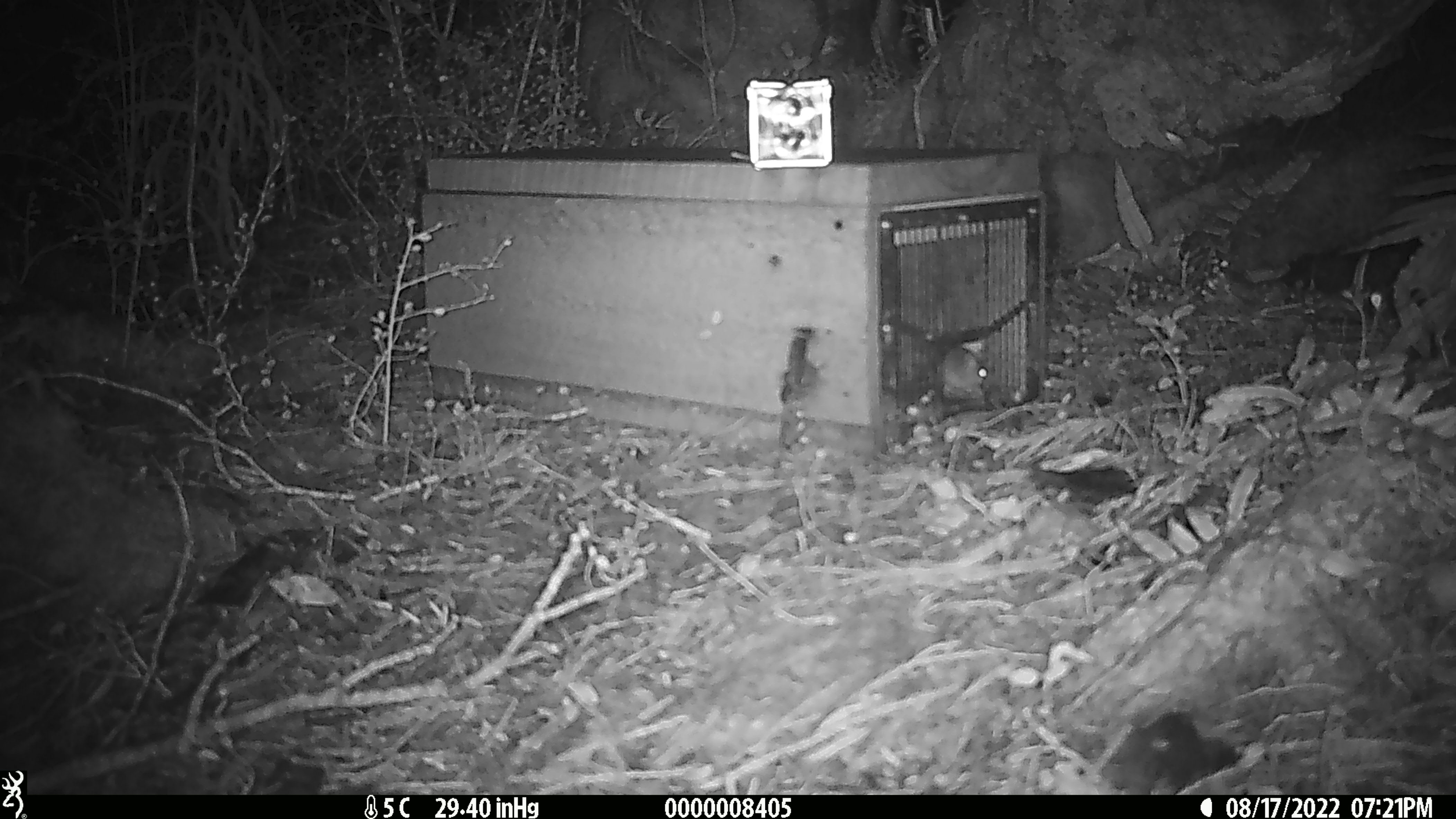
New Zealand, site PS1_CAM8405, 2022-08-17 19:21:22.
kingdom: Animalia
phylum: Chordata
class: Mammalia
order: Rodentia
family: Muridae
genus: Mus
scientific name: Mus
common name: mouse